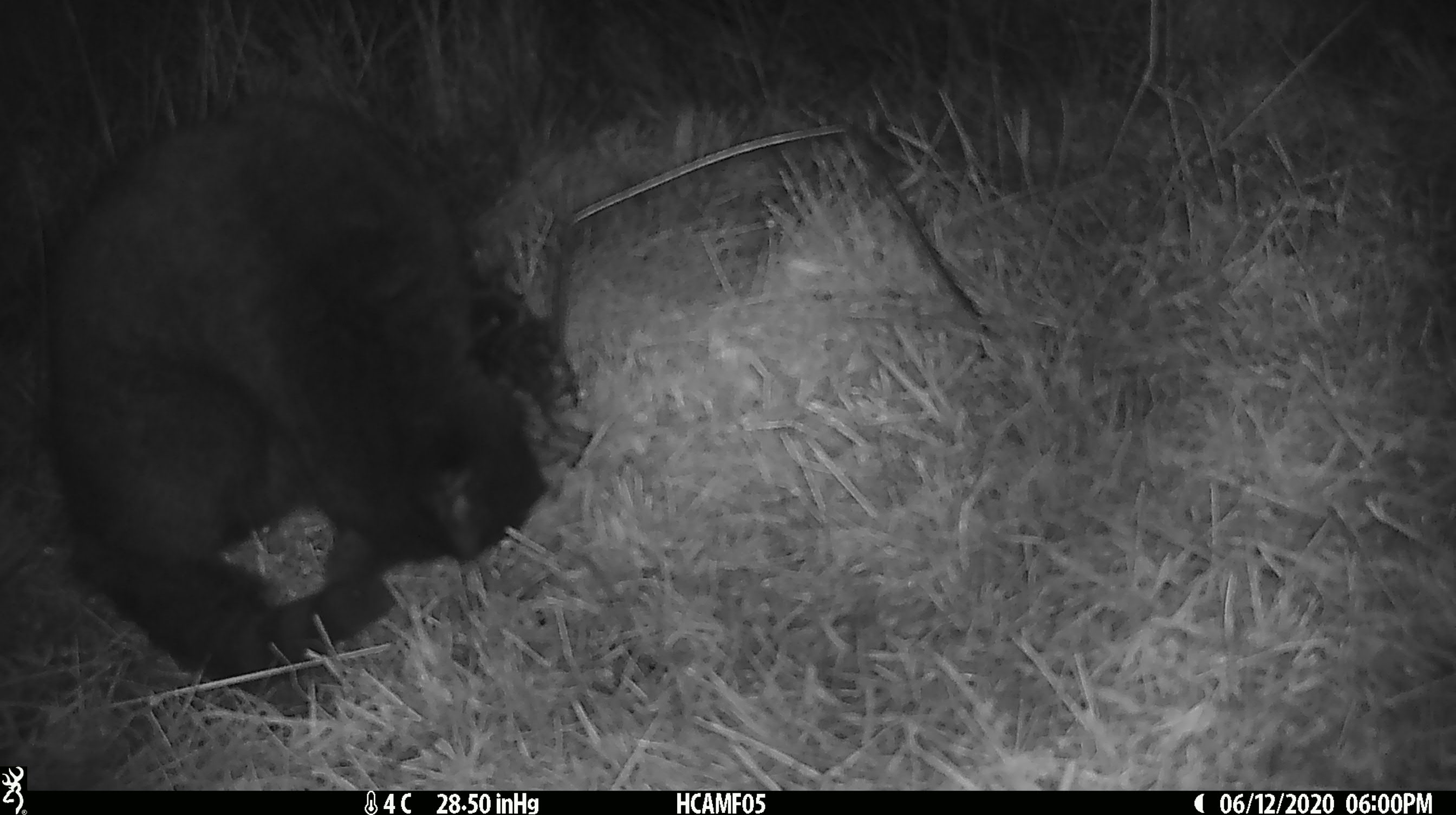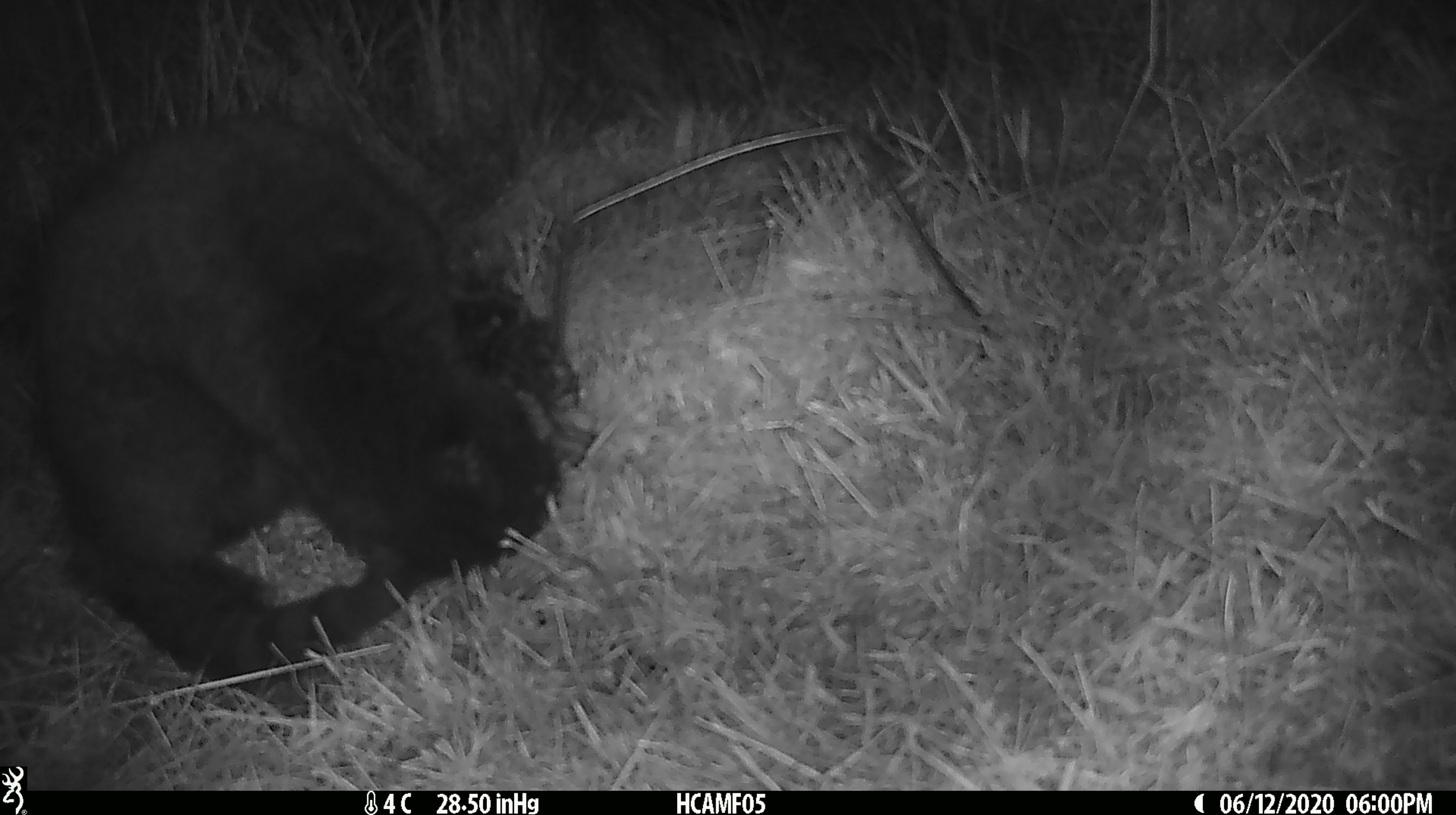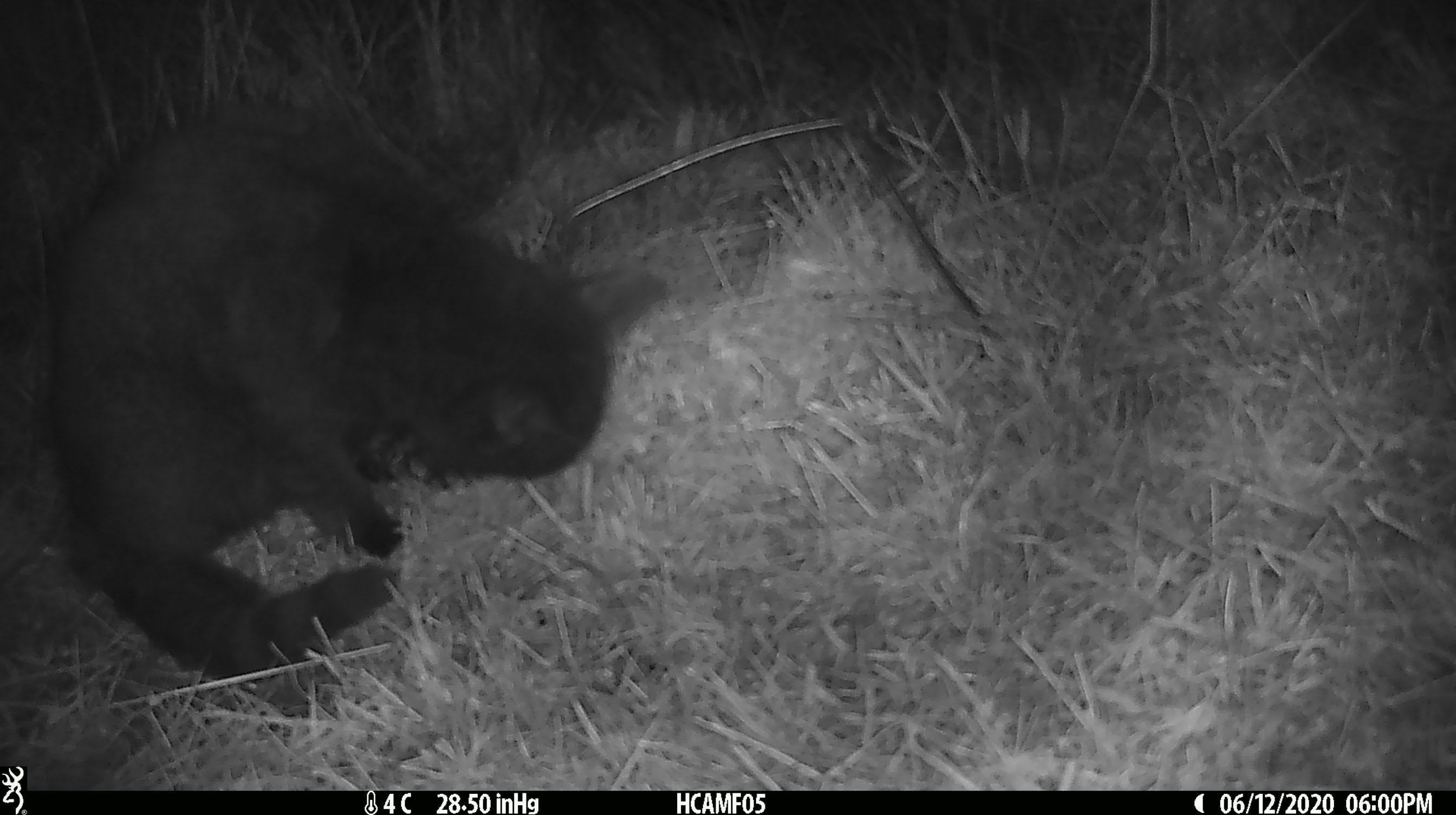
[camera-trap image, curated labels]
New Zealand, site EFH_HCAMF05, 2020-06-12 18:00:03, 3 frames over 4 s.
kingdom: Animalia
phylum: Chordata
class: Mammalia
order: Carnivora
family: Felidae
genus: Felis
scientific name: Felis catus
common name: domestic cat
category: cat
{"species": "cat (domestic cat) (Felis catus)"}